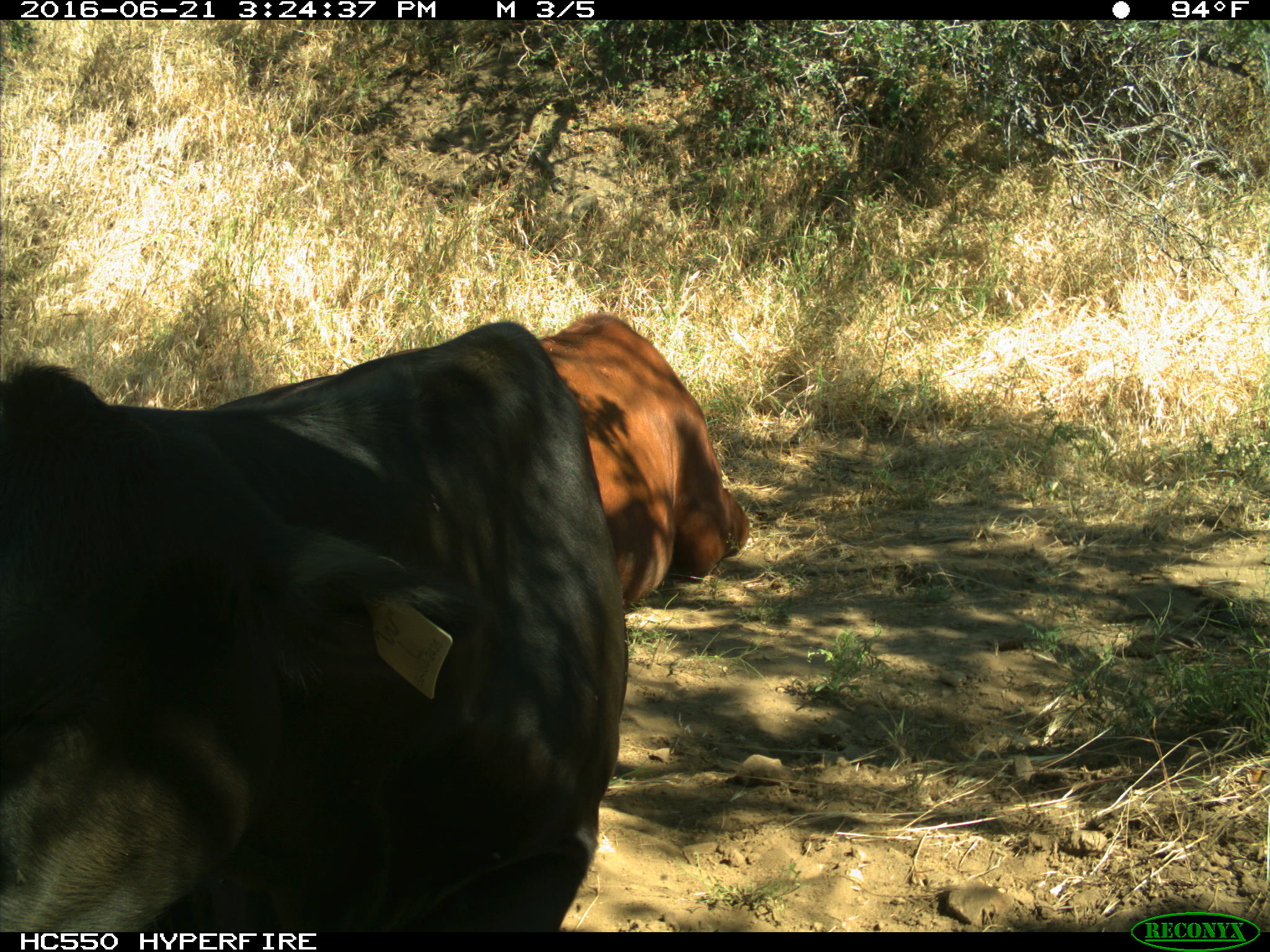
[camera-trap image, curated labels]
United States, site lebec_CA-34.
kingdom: Animalia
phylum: Chordata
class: Mammalia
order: Artiodactyla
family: Bovidae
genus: Bos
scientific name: Bos taurus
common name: domestic cow